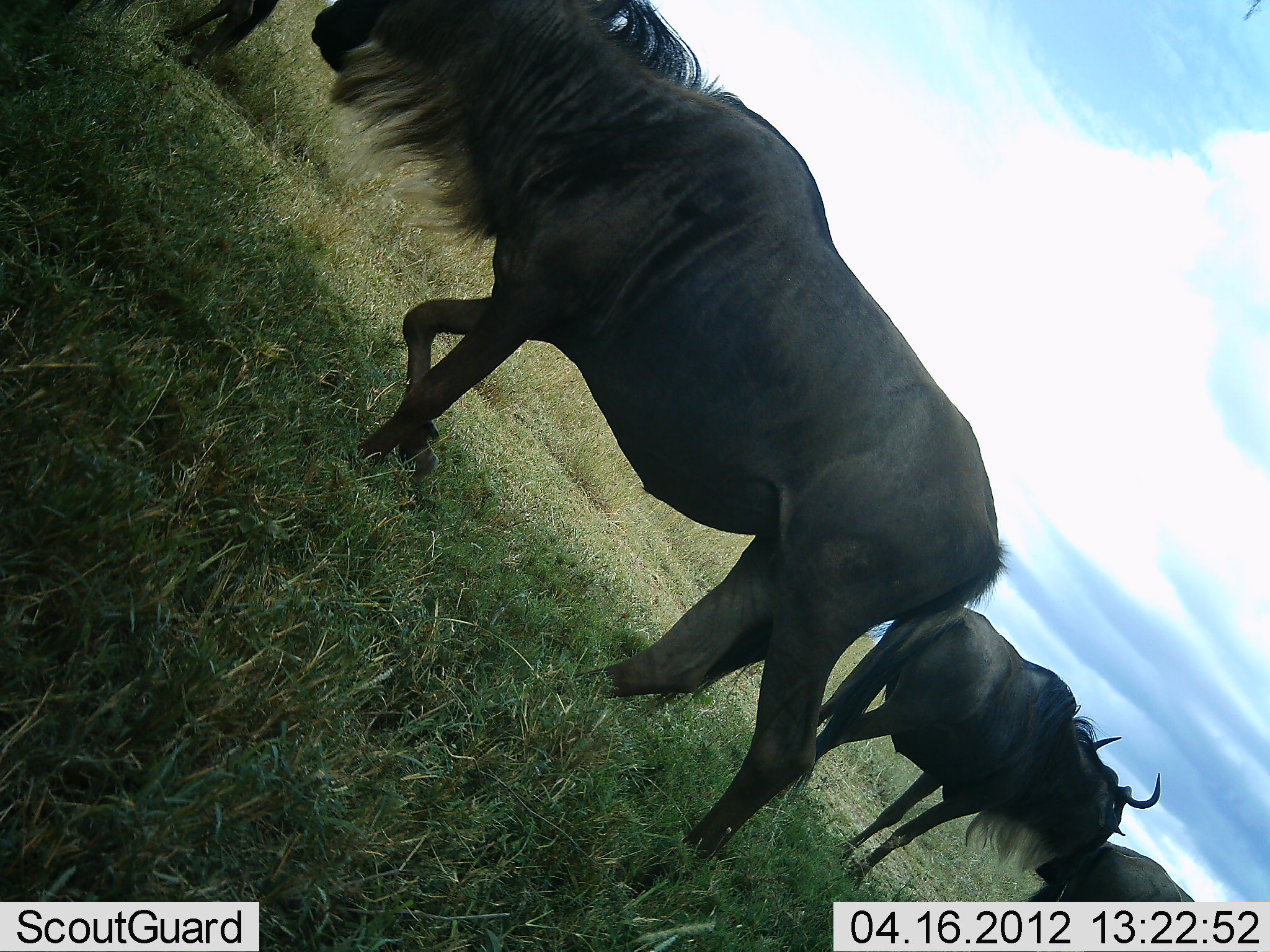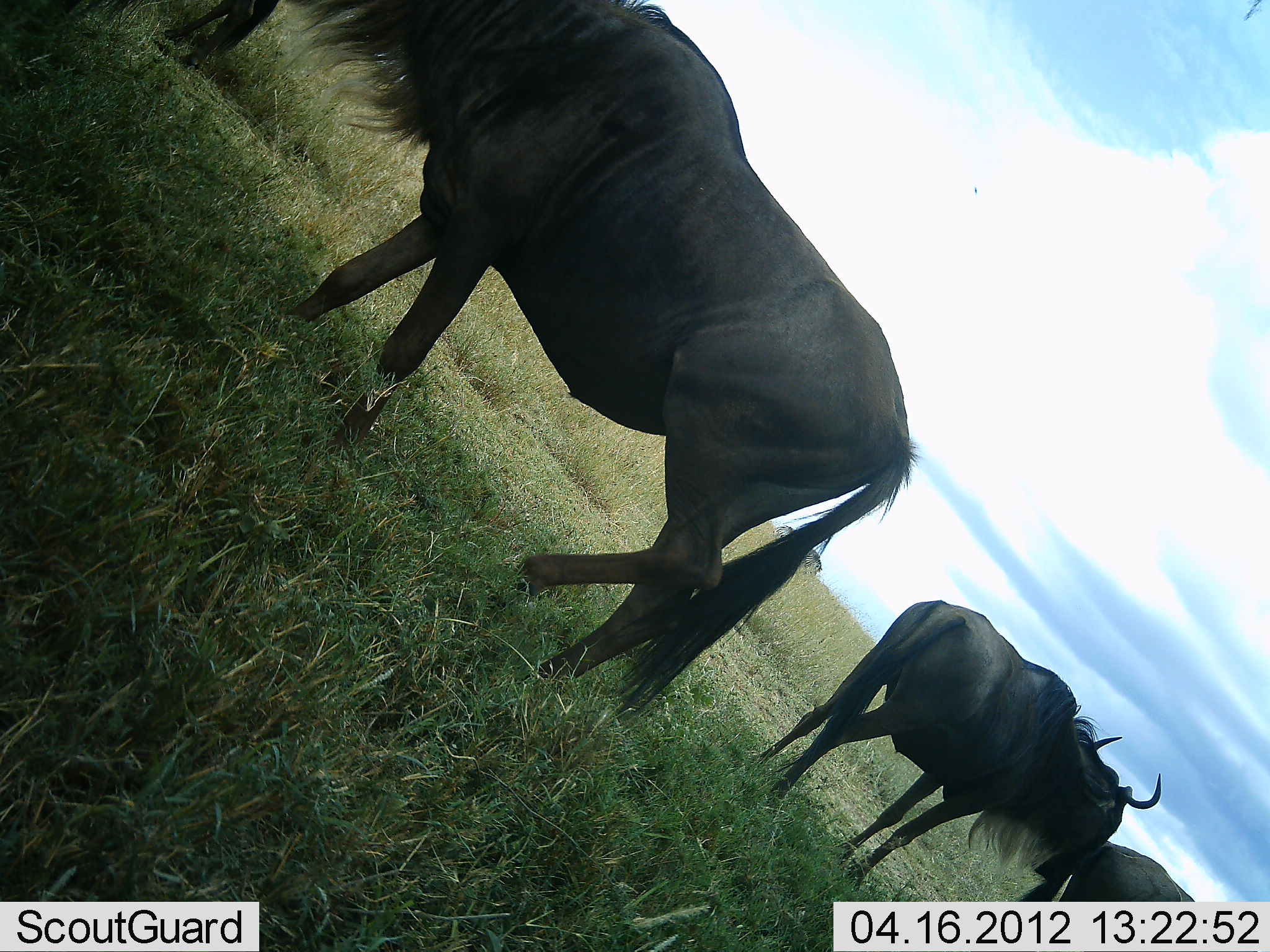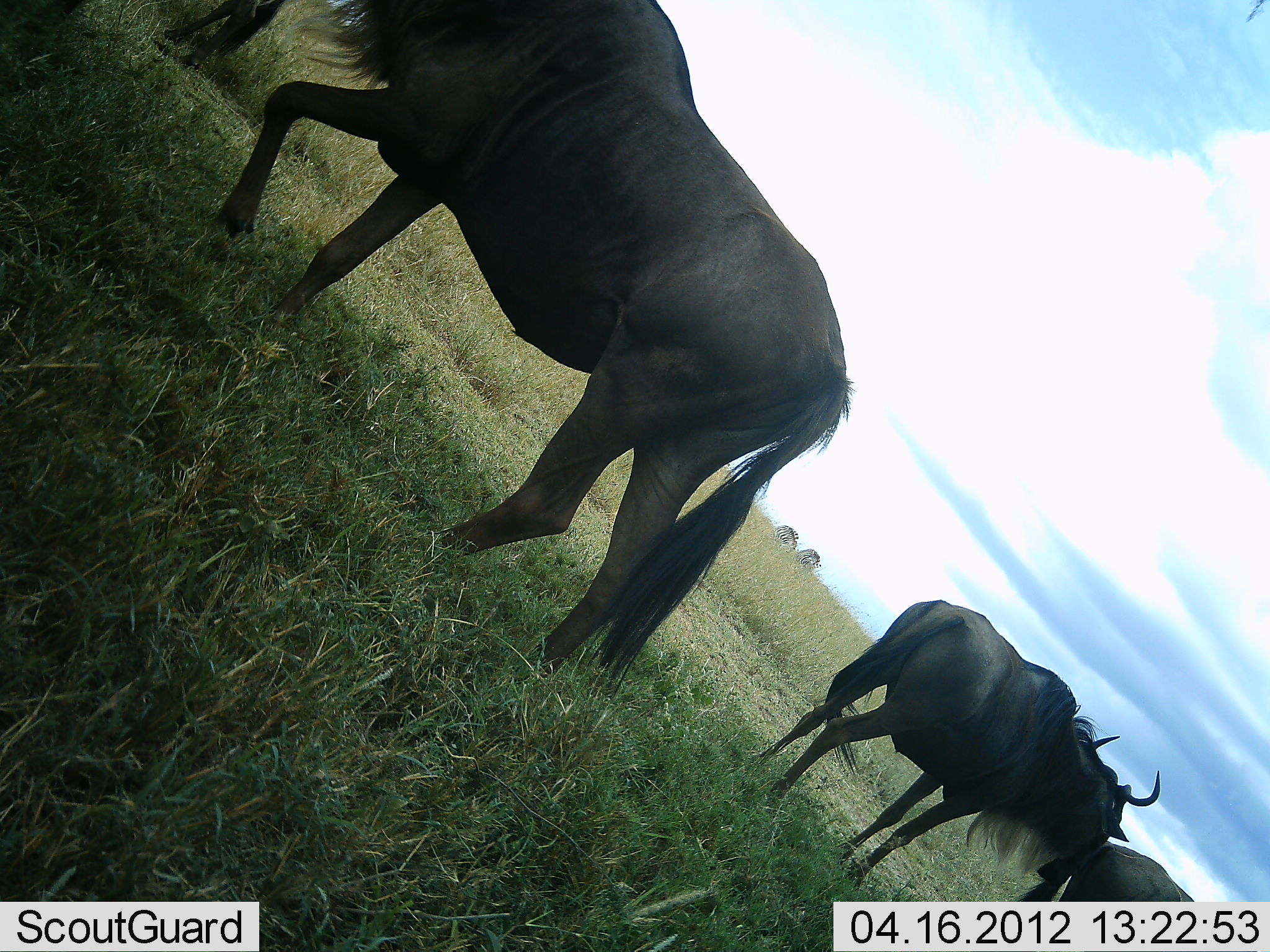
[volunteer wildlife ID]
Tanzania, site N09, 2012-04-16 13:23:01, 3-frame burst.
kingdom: Animalia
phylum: Chordata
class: Mammalia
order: Artiodactyla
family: Bovidae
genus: Connochaetes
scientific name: Connochaetes taurinus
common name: blue wildebeest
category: wildebeest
Wildebeest (blue wildebeest) (Connochaetes taurinus), count 4. Behavior (volunteer vote fractions): standing 88%, resting 12%, moving 50%, interacting 0%. Young present (vote fraction): 0%. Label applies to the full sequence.